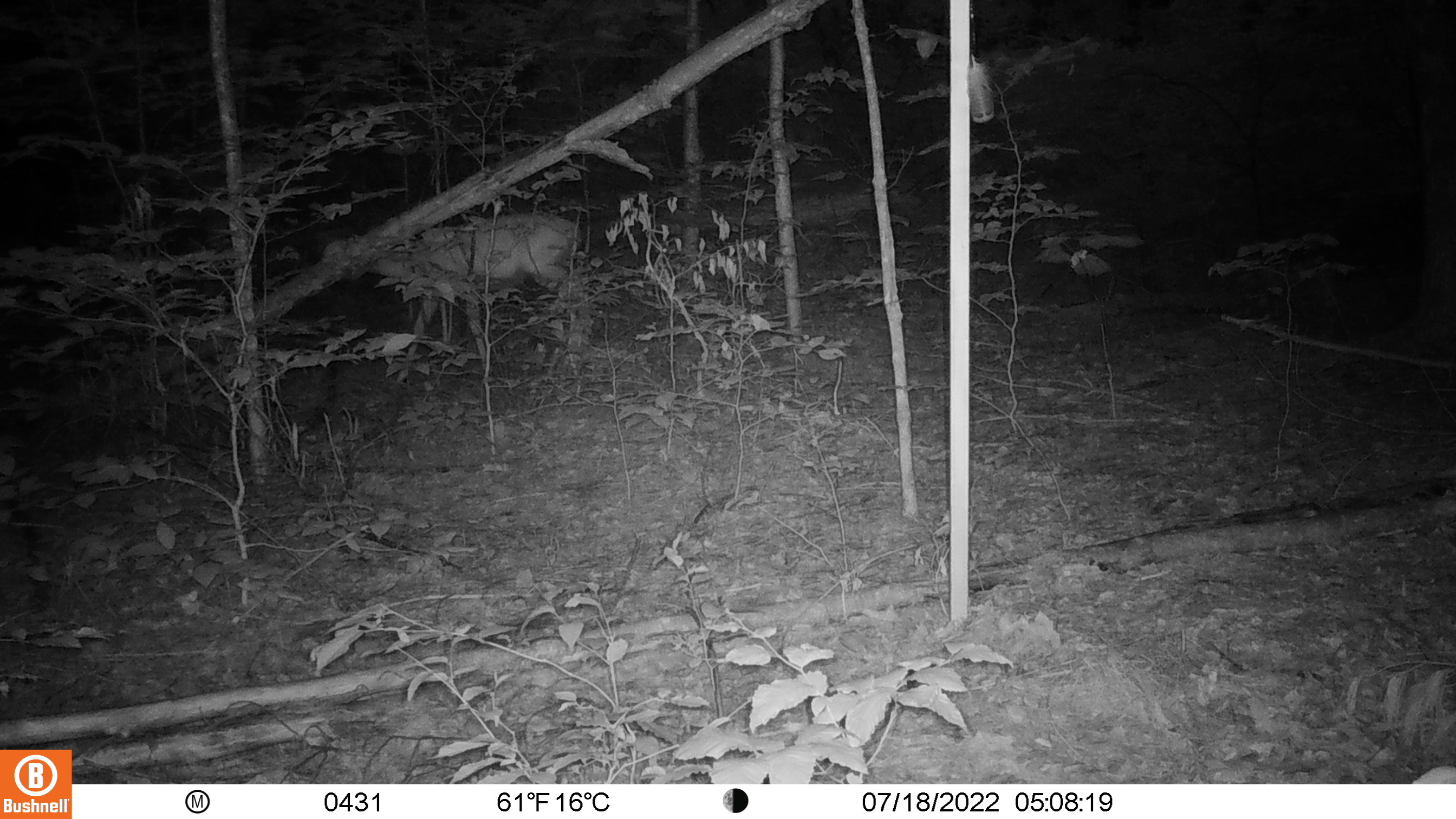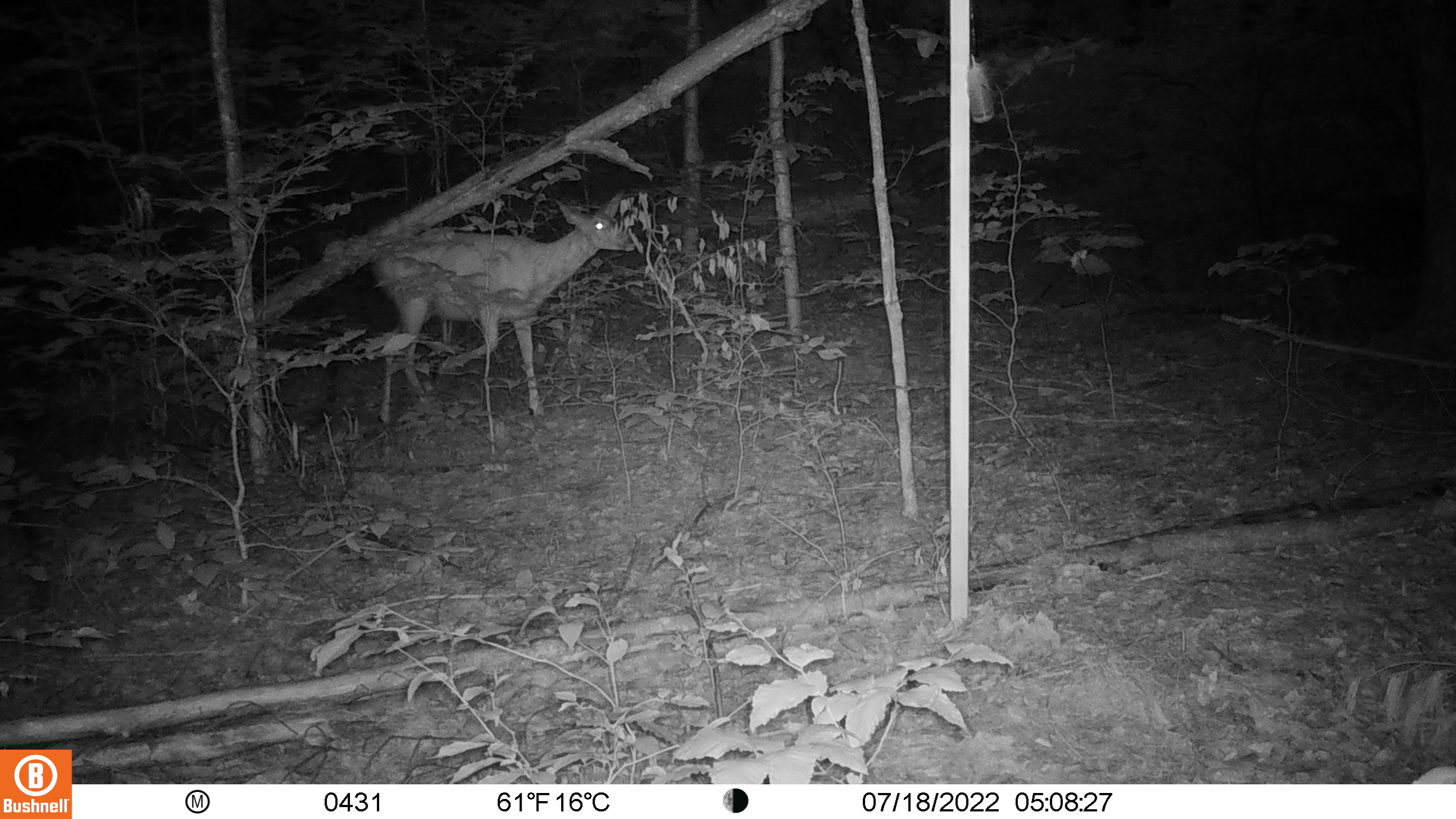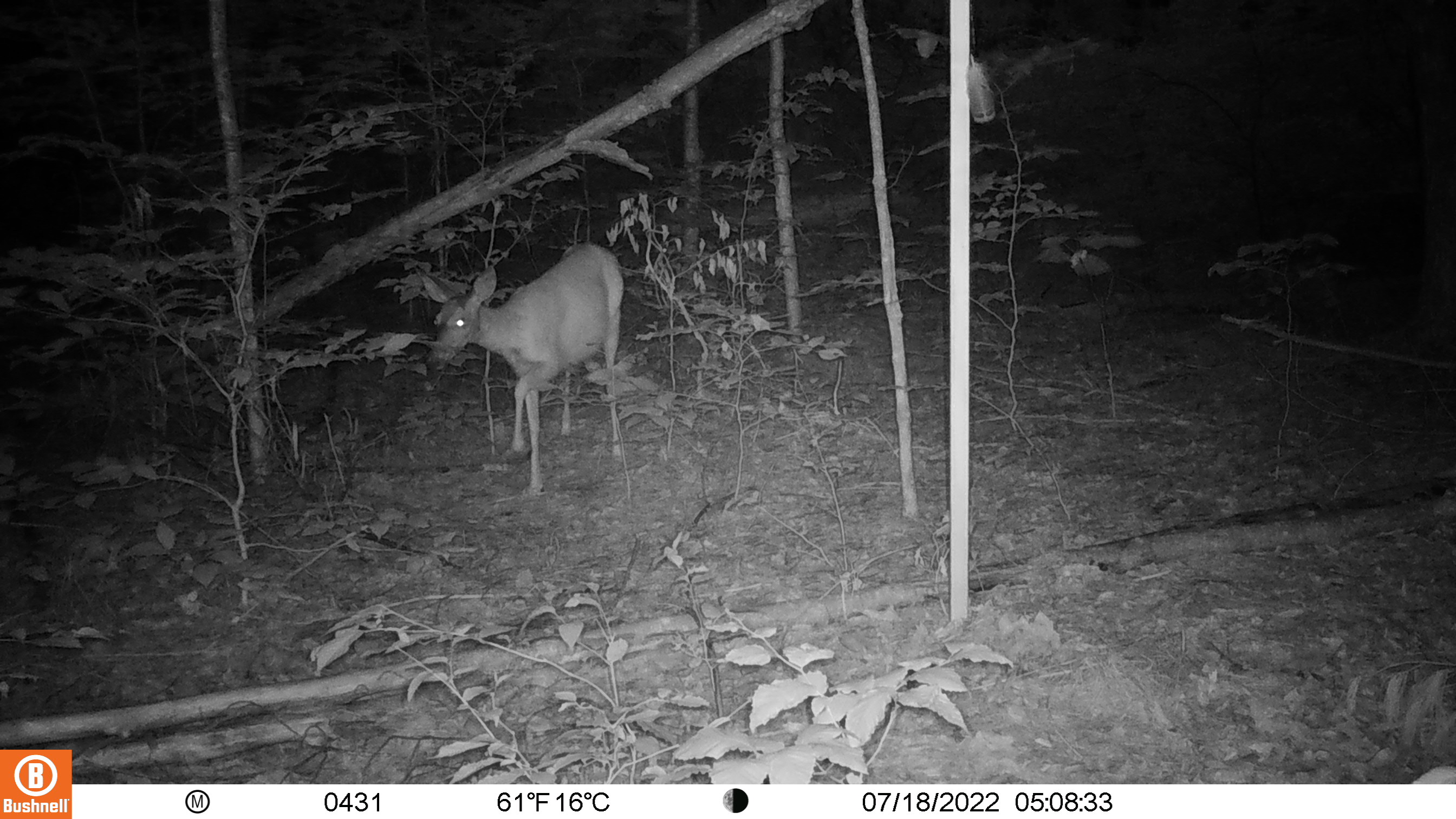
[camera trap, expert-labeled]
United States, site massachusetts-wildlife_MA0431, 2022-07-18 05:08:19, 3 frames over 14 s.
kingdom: Animalia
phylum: Chordata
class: Mammalia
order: Artiodactyla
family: Cervidae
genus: Odocoileus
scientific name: Odocoileus virginianus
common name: white-tailed deer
White-tailed deer (Odocoileus virginianus).